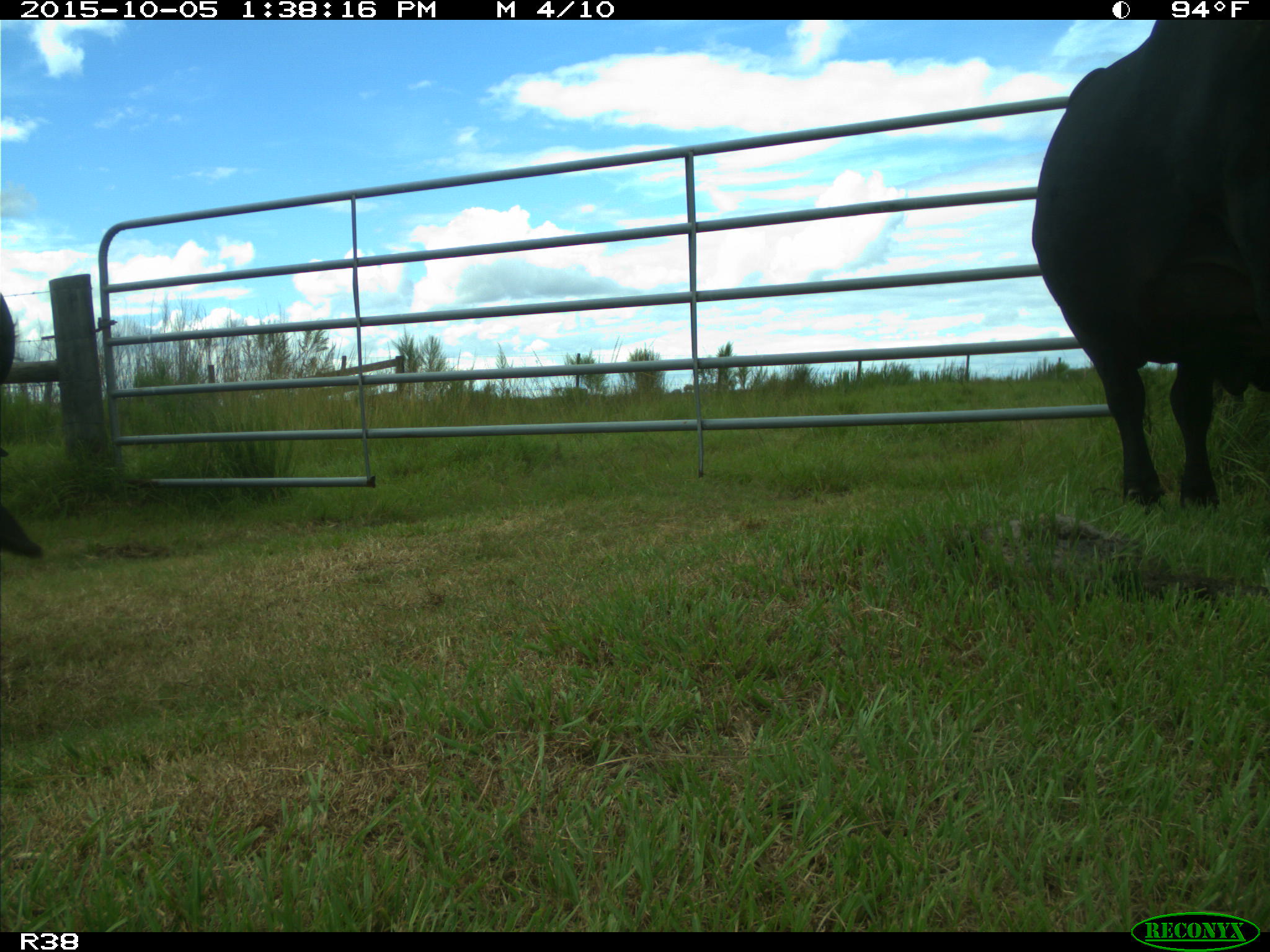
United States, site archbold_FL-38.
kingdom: Animalia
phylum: Chordata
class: Mammalia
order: Artiodactyla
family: Bovidae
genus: Bos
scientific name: Bos taurus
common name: domestic cow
Bos taurus (domestic cow).